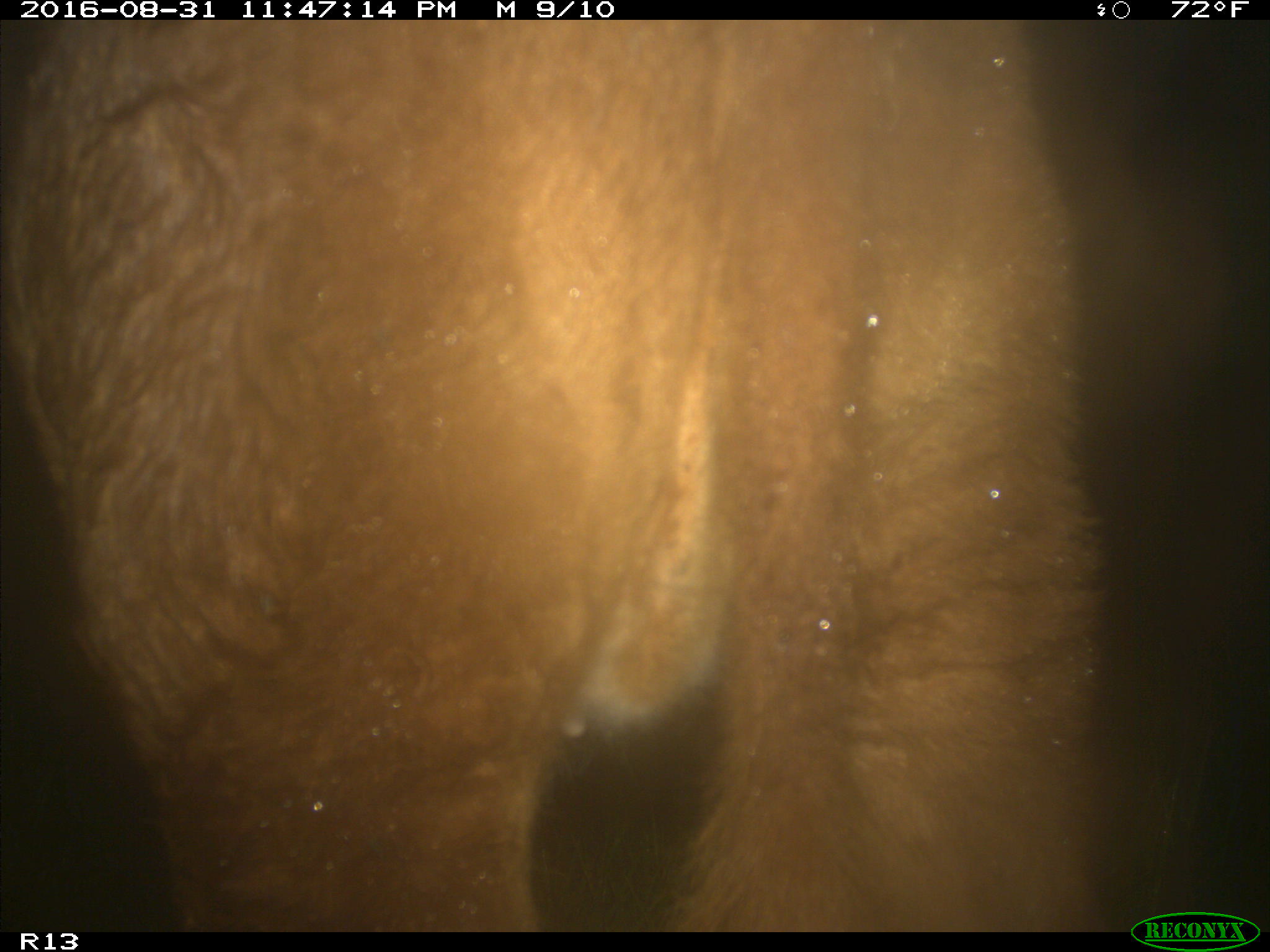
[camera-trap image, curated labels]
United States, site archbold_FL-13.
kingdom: Animalia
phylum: Chordata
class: Mammalia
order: Artiodactyla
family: Bovidae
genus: Bos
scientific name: Bos taurus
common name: domestic cow